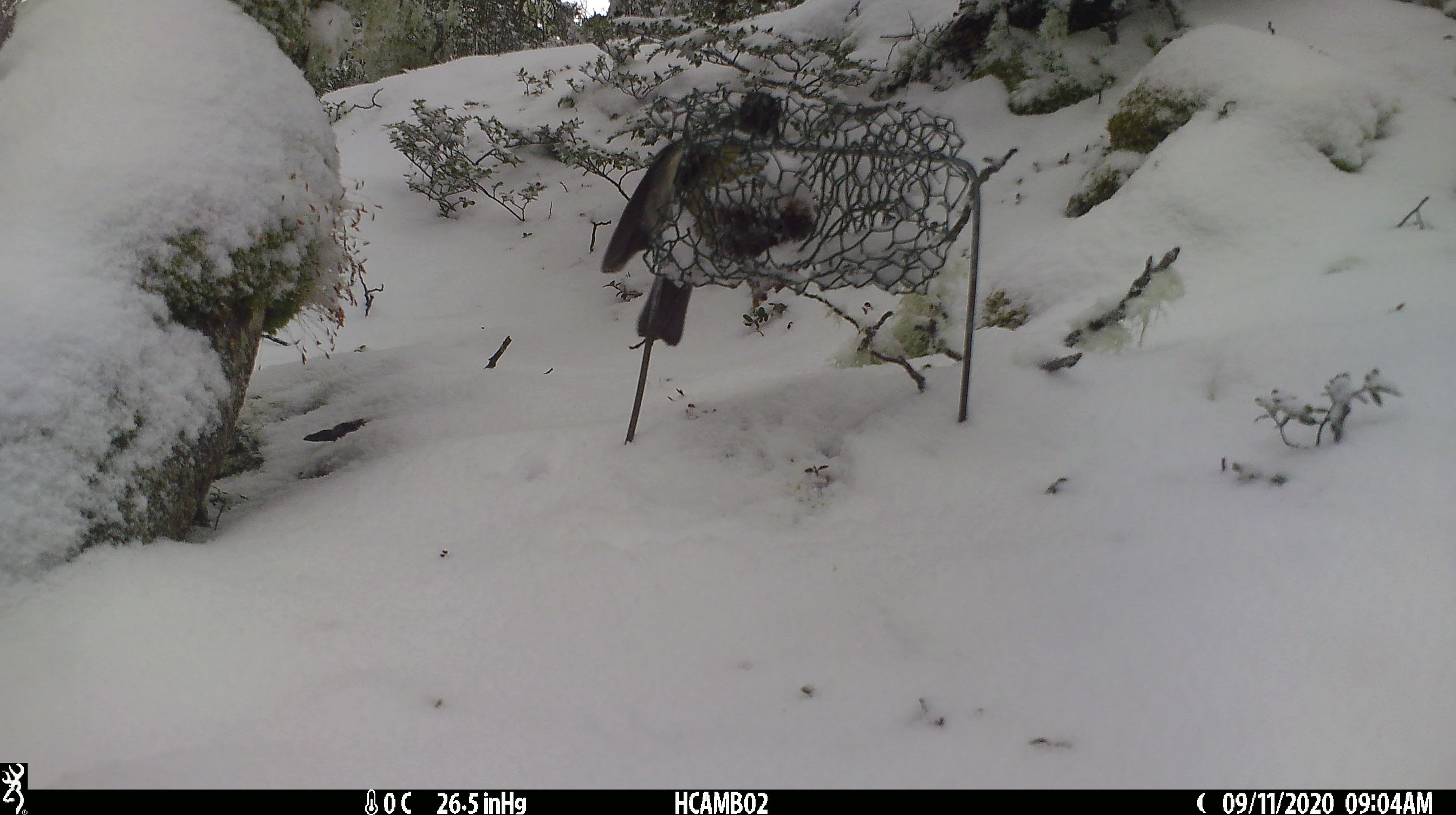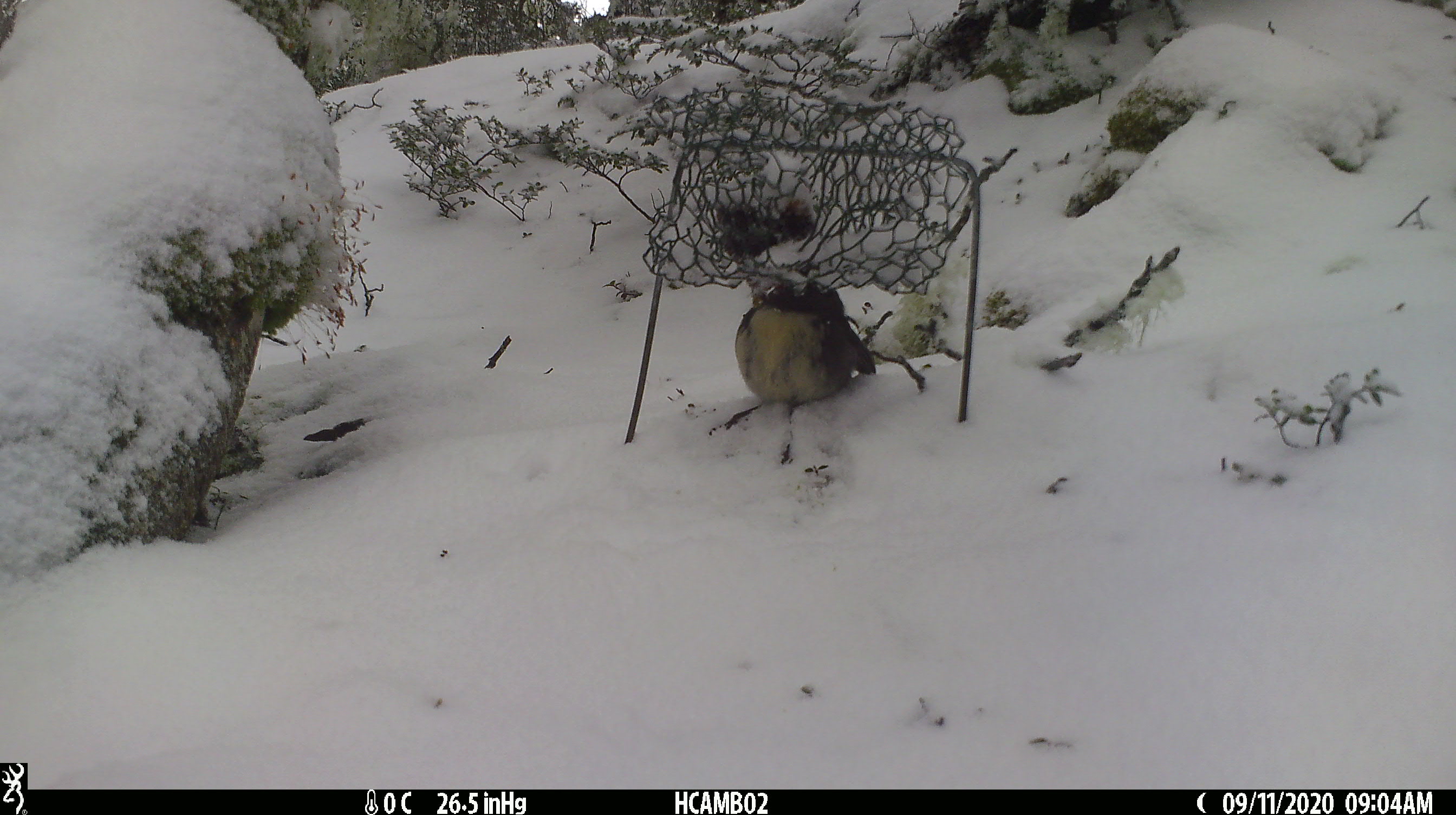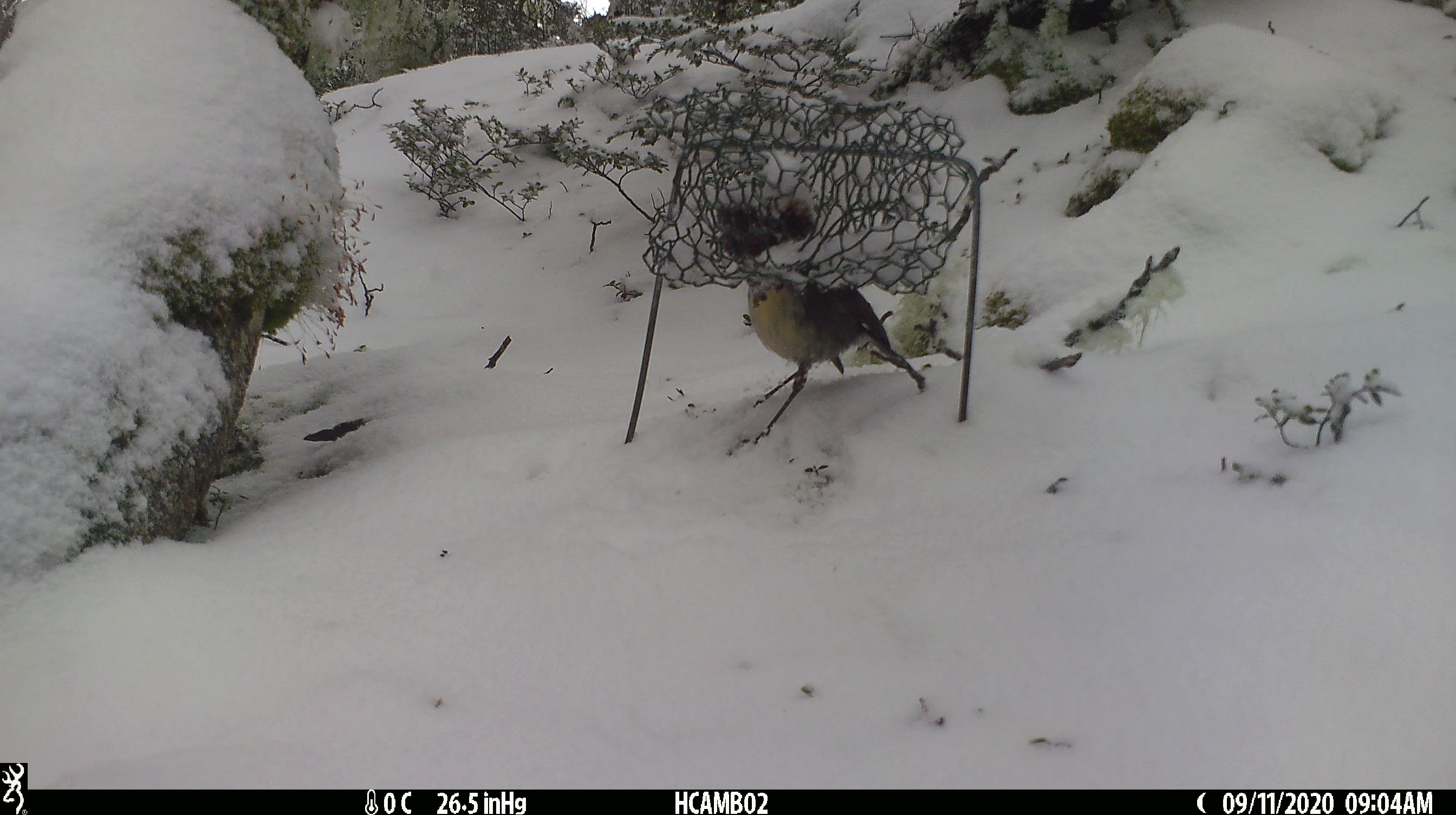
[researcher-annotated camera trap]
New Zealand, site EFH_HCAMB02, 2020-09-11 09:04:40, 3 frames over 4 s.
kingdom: Animalia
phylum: Chordata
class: Aves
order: Passeriformes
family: Petroicidae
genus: Petroica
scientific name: Petroica australis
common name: new zealand robin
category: robin